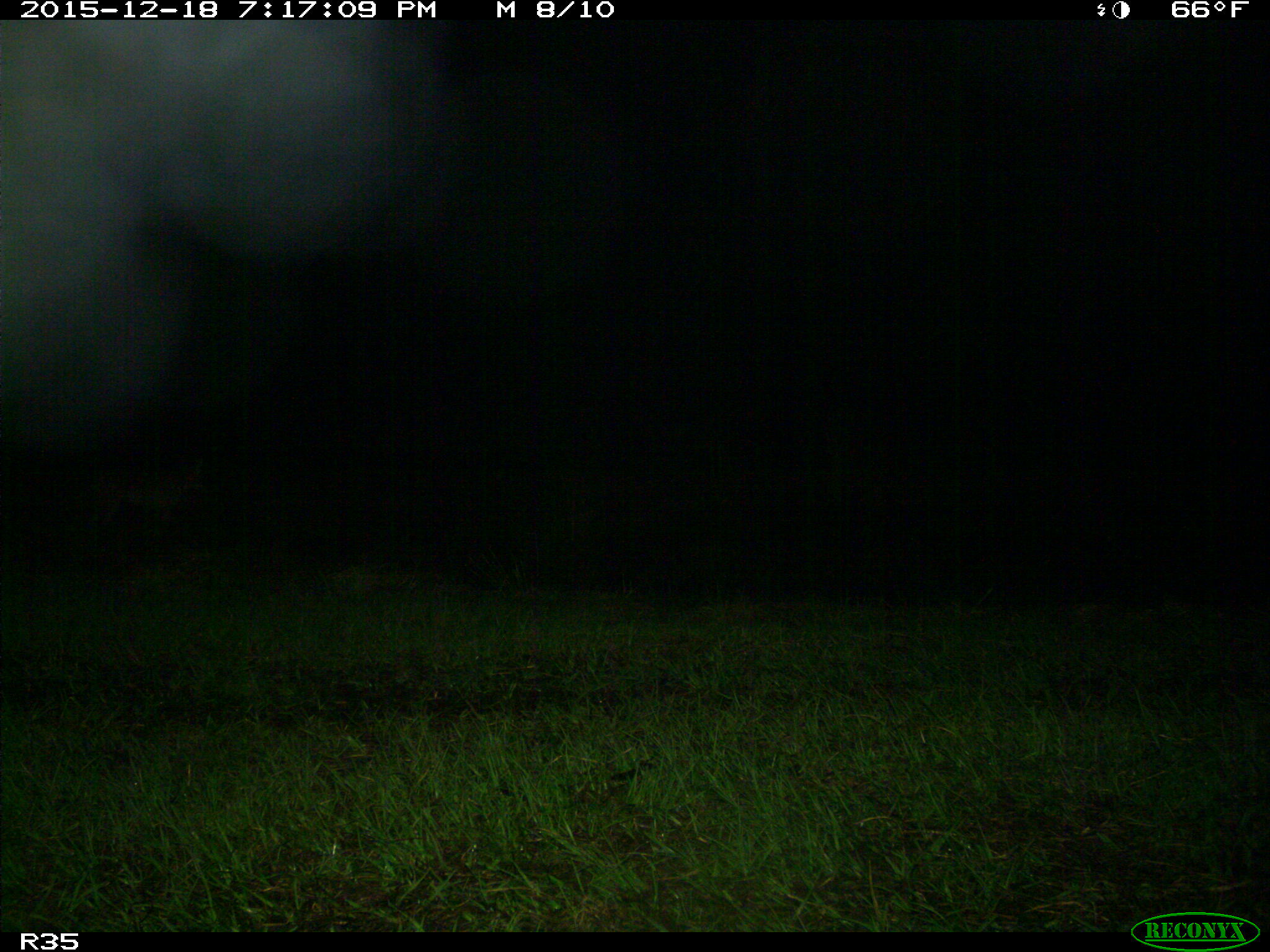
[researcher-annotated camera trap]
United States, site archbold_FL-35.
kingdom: Animalia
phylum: Chordata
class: Mammalia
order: Carnivora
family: Procyonidae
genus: Procyon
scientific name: Procyon lotor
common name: common raccoon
Procyon lotor (common raccoon).